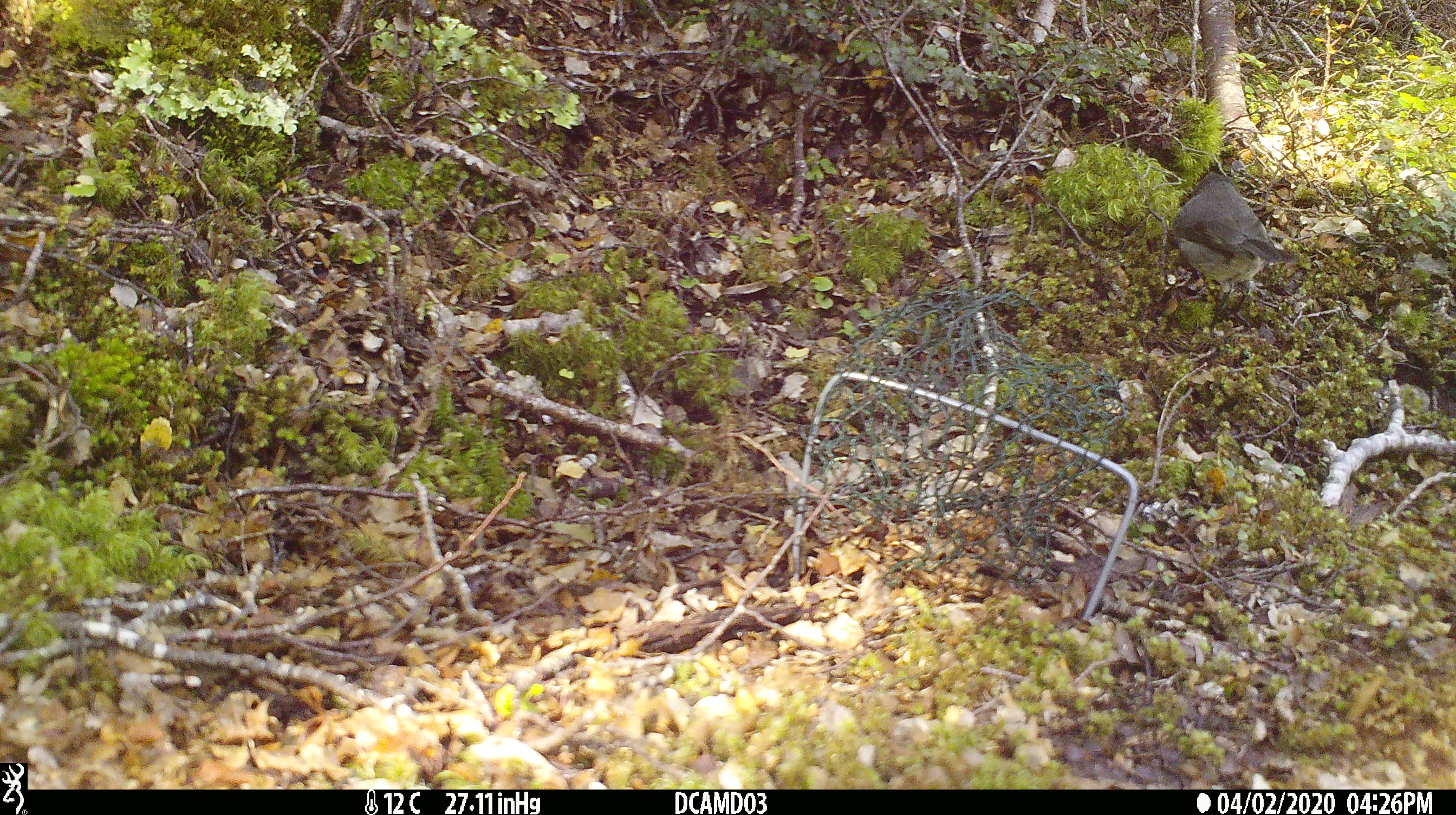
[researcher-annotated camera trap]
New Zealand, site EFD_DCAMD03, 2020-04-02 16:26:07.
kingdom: Animalia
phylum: Chordata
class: Aves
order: Passeriformes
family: Petroicidae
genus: Petroica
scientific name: Petroica australis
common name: new zealand robin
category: robin